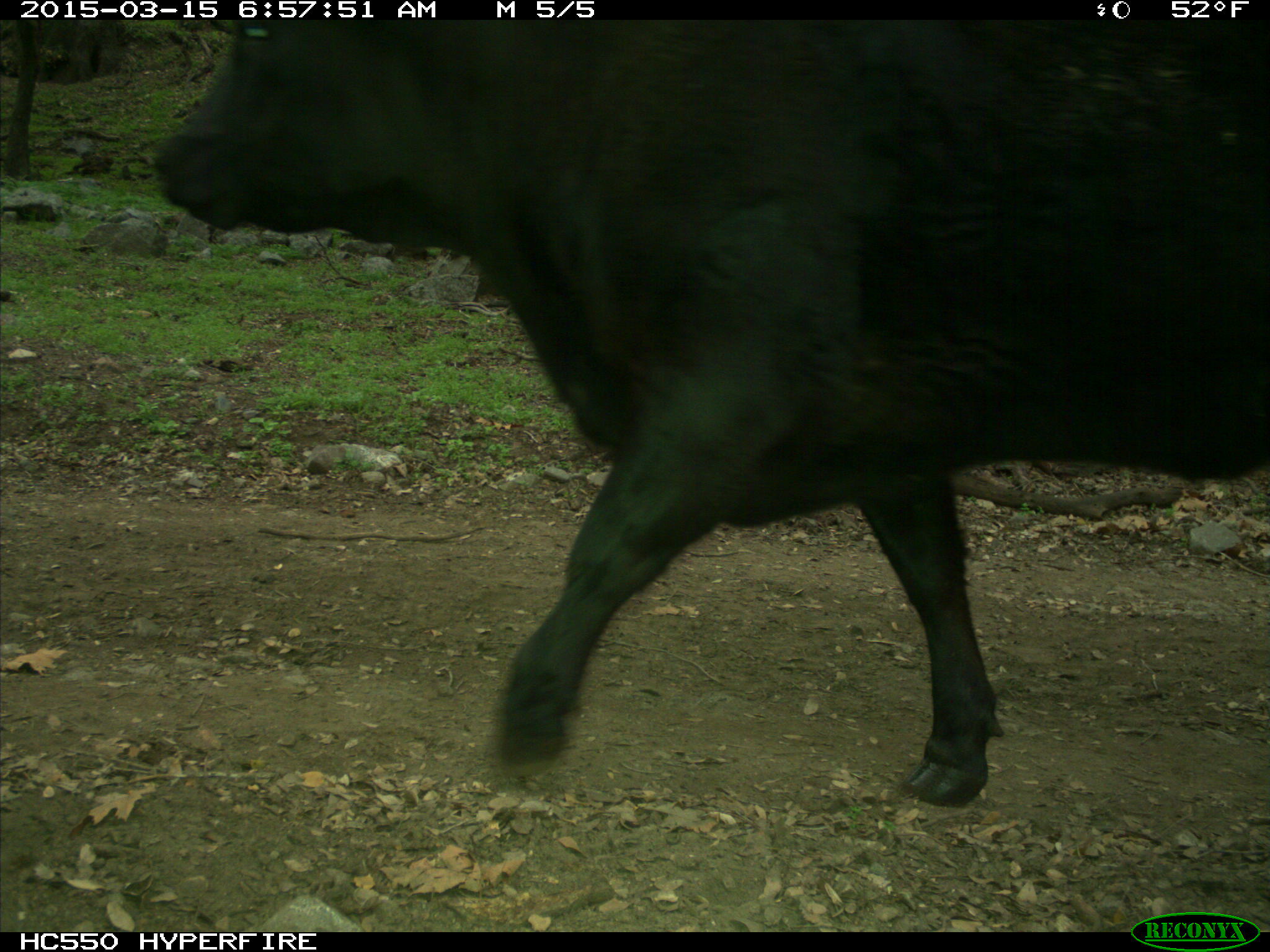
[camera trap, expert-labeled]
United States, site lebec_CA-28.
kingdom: Animalia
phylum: Chordata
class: Mammalia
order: Artiodactyla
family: Bovidae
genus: Bos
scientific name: Bos taurus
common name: domestic cow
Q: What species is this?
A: Bos taurus (domestic cow).